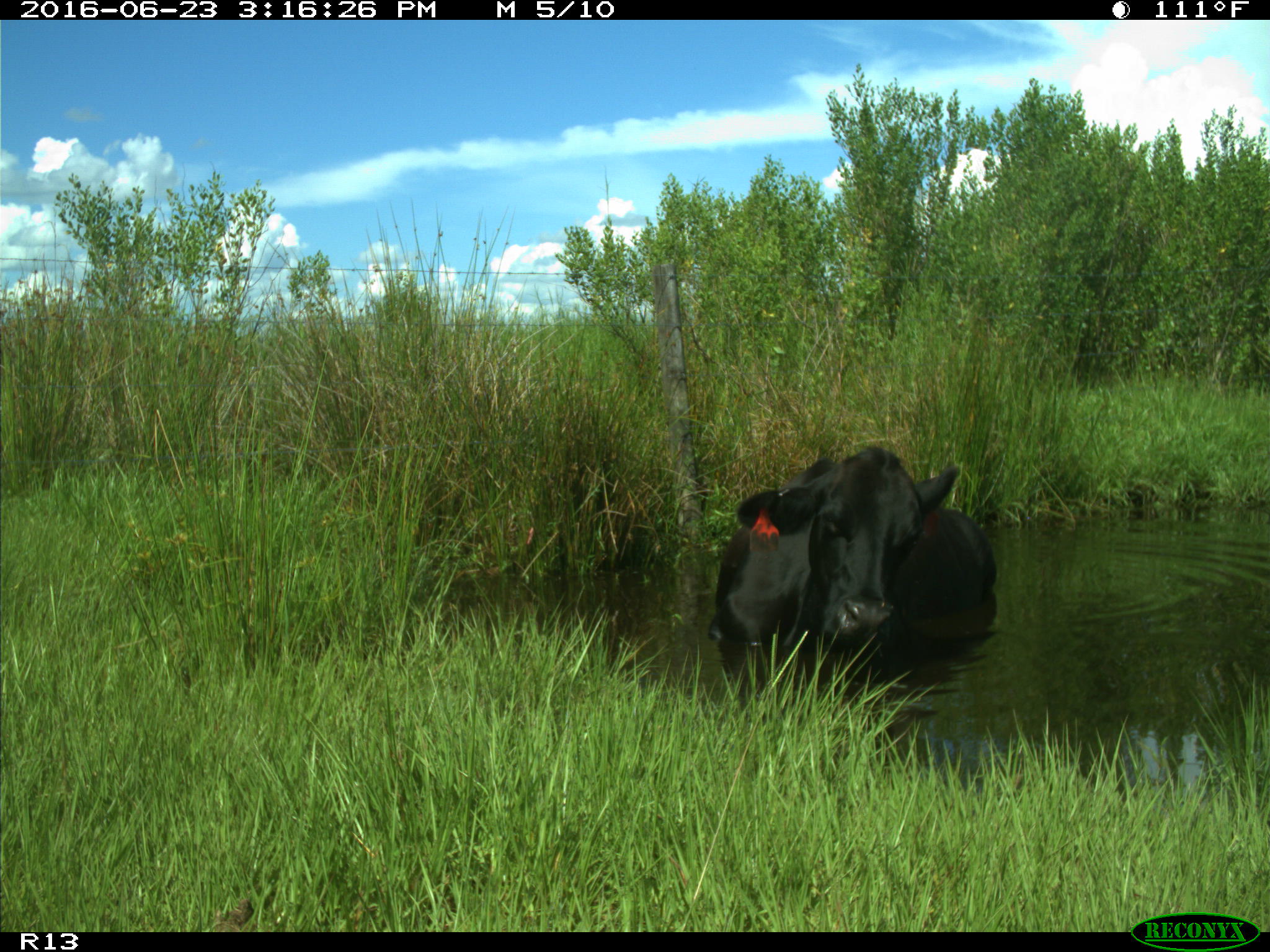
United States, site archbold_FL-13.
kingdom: Animalia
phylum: Chordata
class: Mammalia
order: Artiodactyla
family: Bovidae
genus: Bos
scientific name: Bos taurus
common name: domestic cow